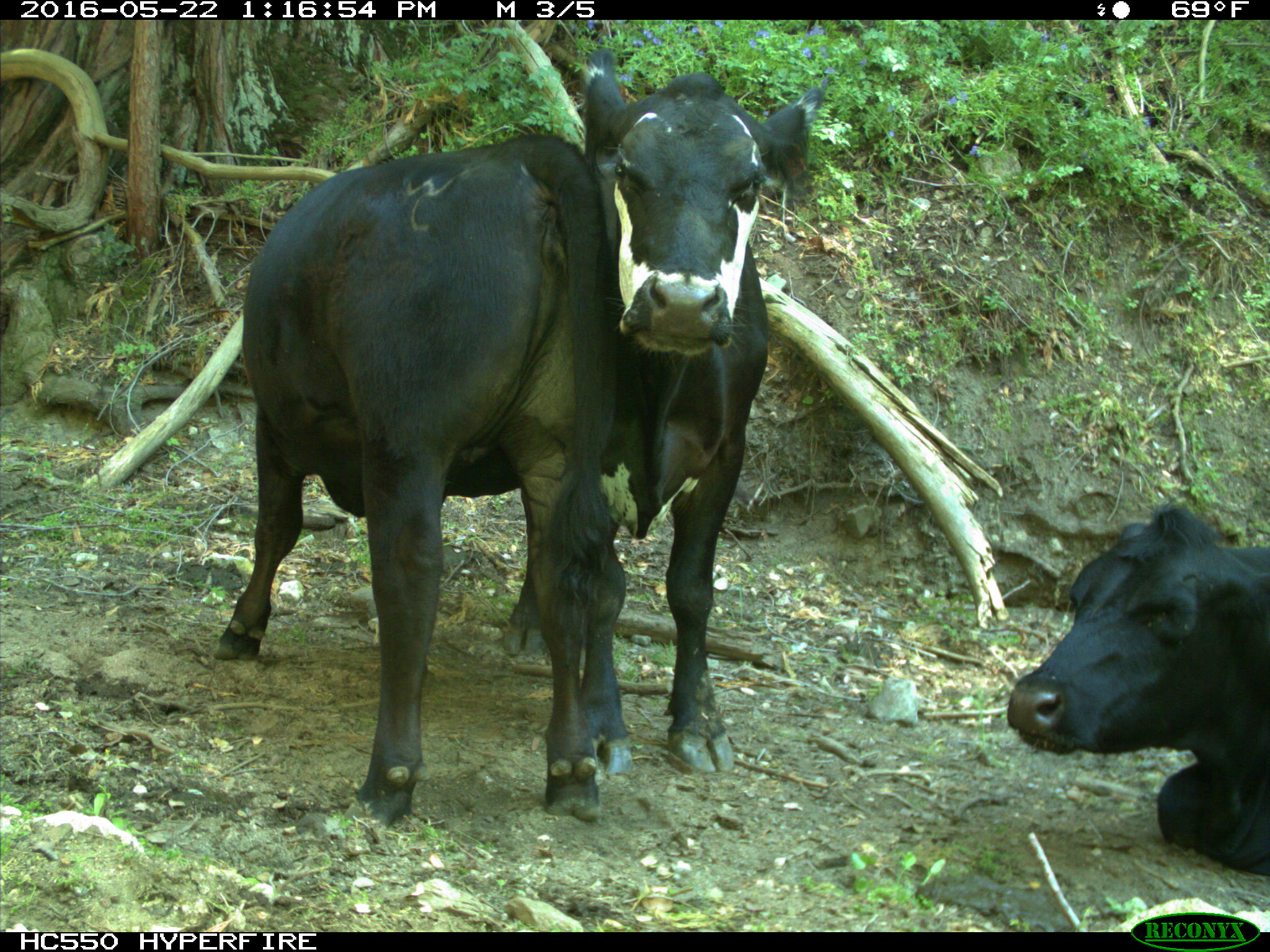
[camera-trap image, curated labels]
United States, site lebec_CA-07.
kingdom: Animalia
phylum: Chordata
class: Mammalia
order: Artiodactyla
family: Bovidae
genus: Bos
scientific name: Bos taurus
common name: domestic cow